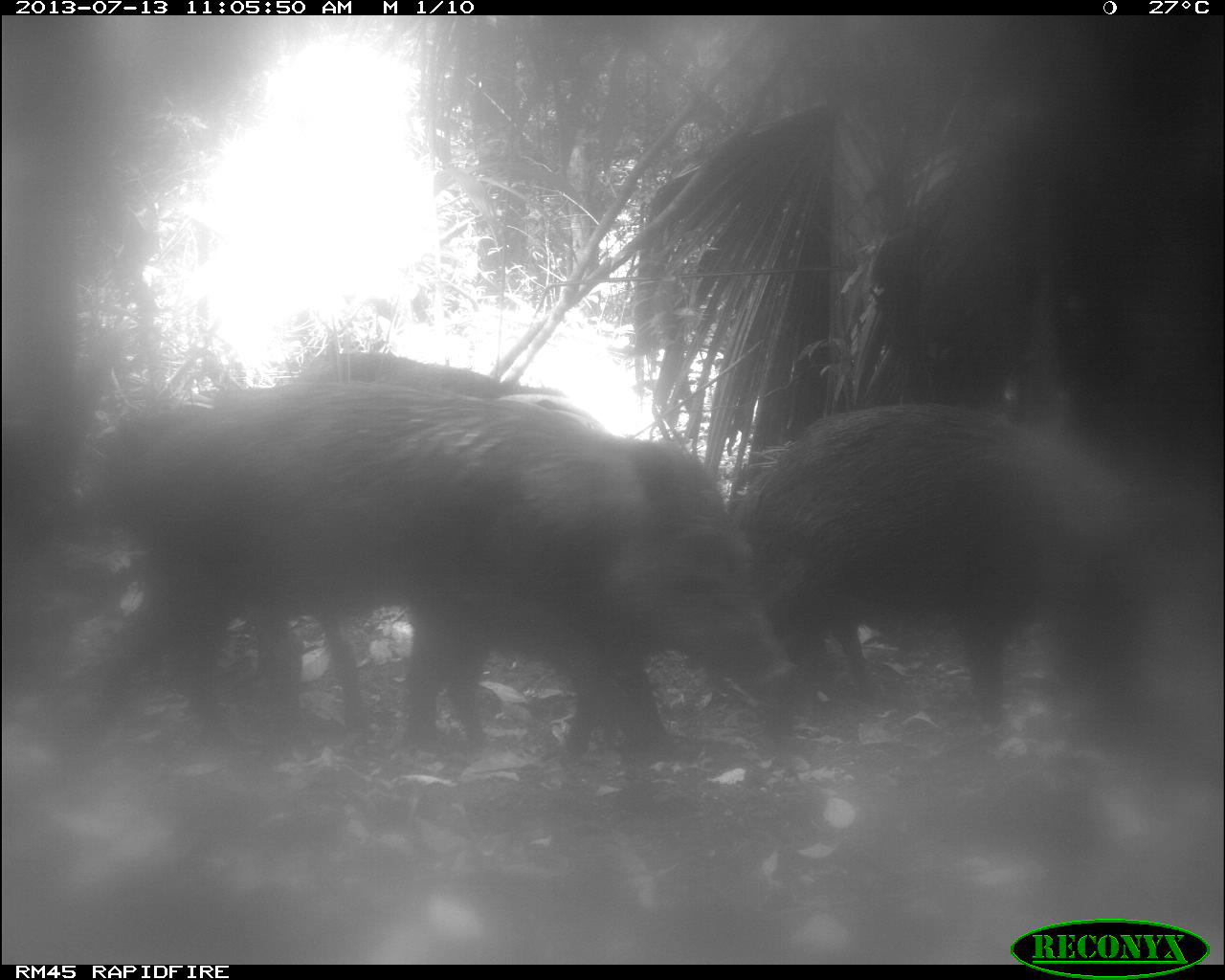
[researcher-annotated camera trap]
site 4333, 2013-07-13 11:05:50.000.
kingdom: Animalia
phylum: Chordata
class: Mammalia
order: Artiodactyla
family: Tayassuidae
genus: Tayassu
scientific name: Tayassu pecari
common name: white-lipped peccary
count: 4